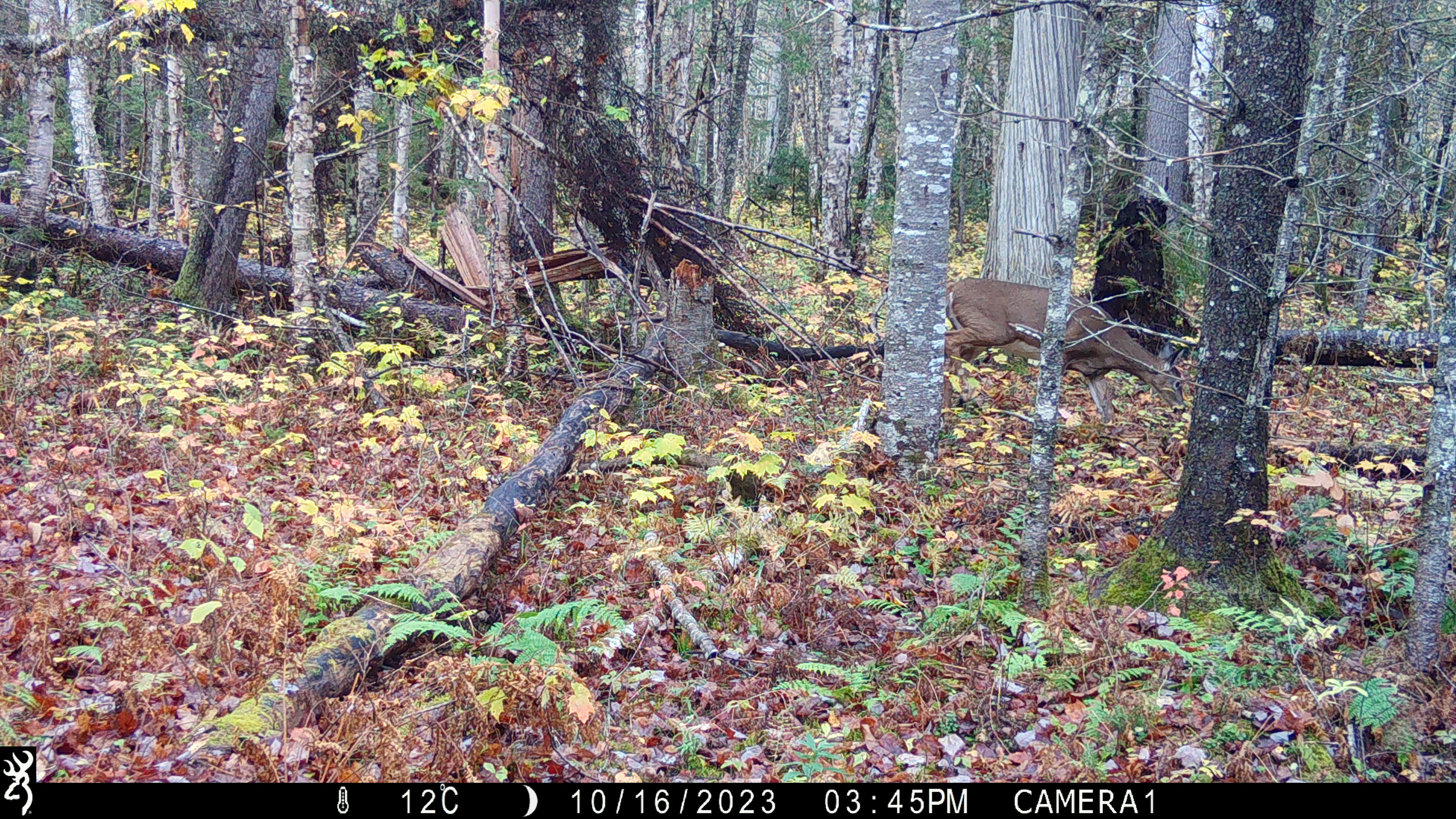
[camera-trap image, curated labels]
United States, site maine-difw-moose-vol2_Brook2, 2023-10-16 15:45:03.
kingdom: Animalia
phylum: Chordata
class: Mammalia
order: Artiodactyla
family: Cervidae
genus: Odocoileus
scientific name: Odocoileus virginianus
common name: white-tailed deer